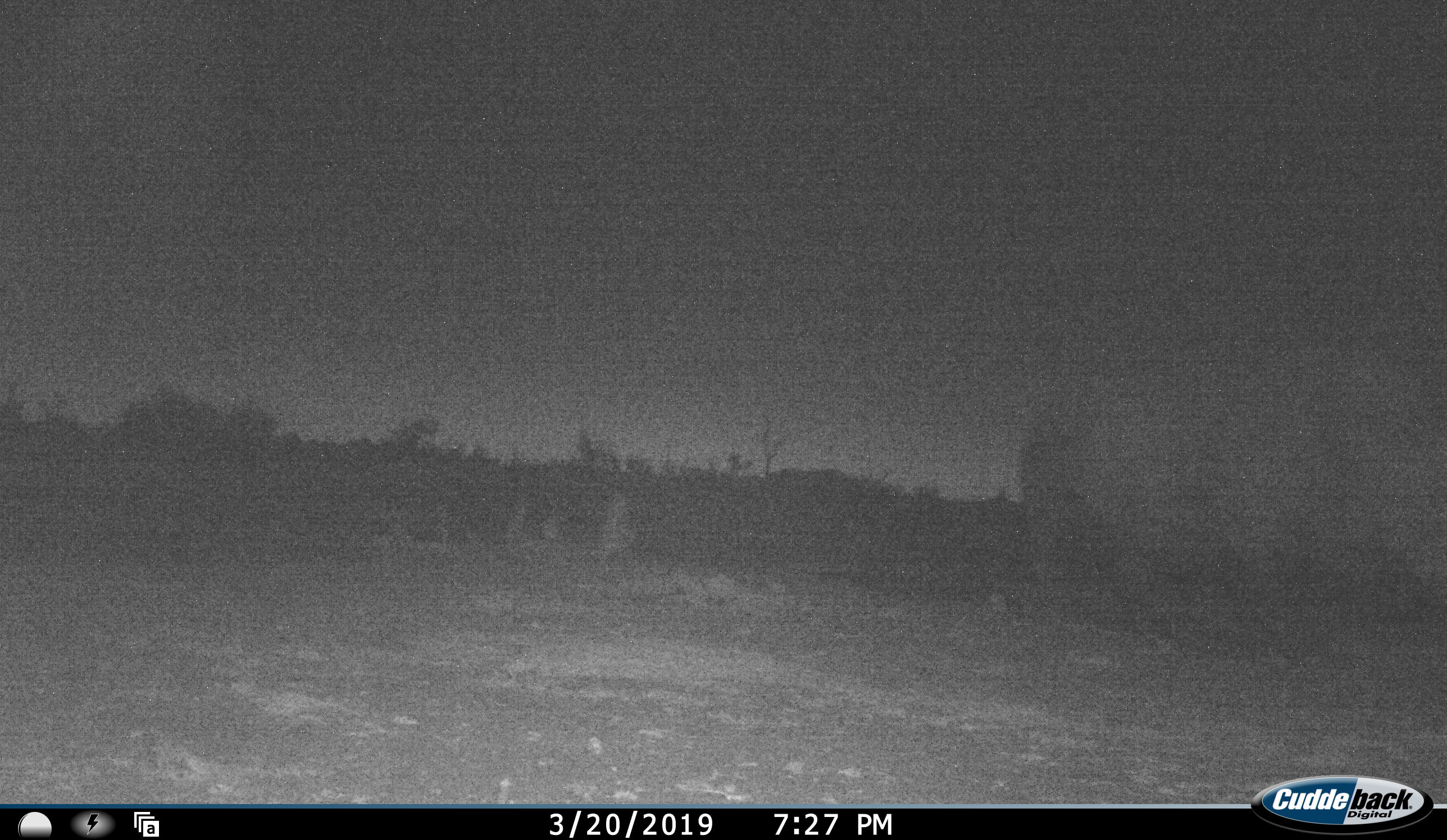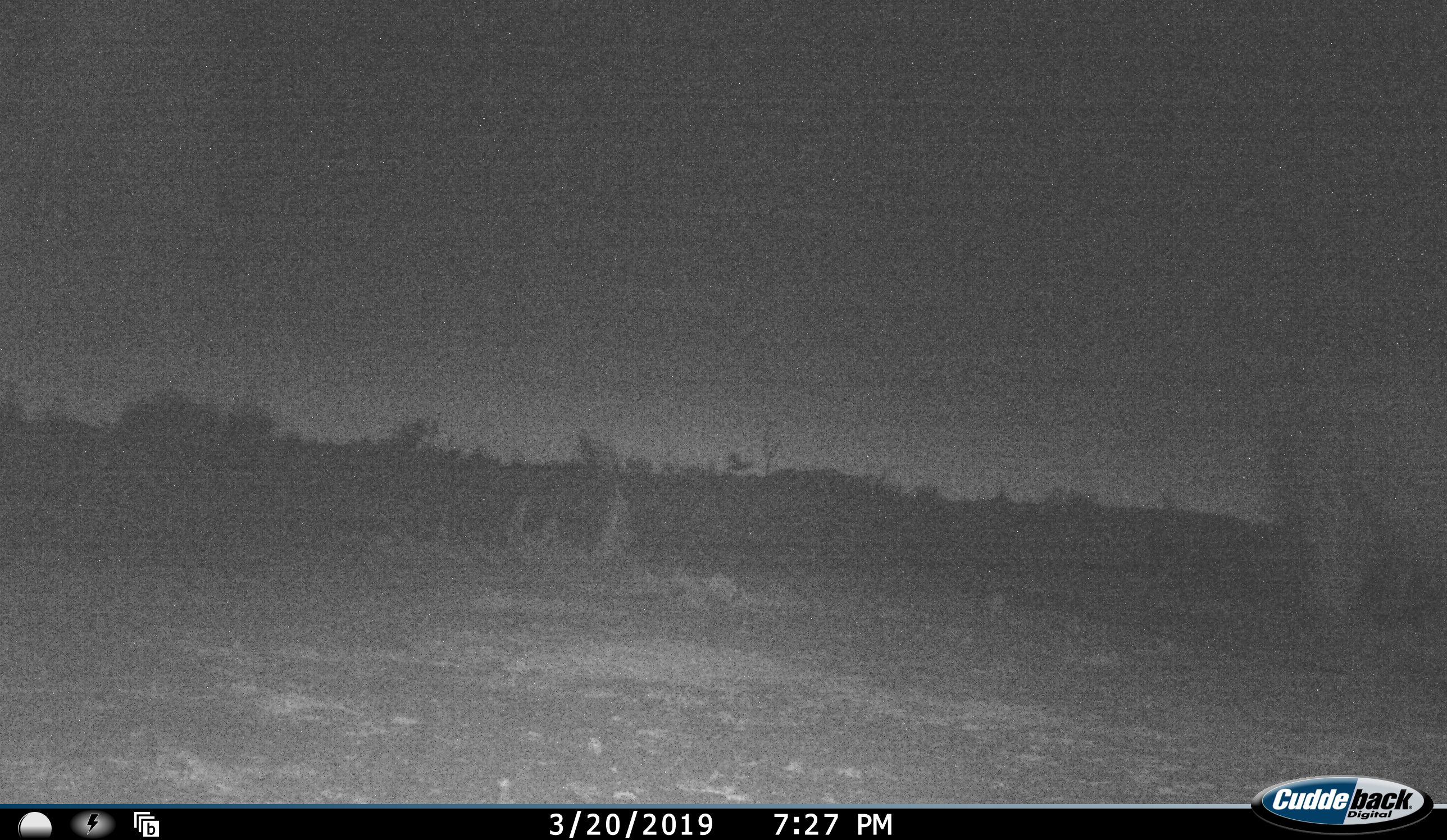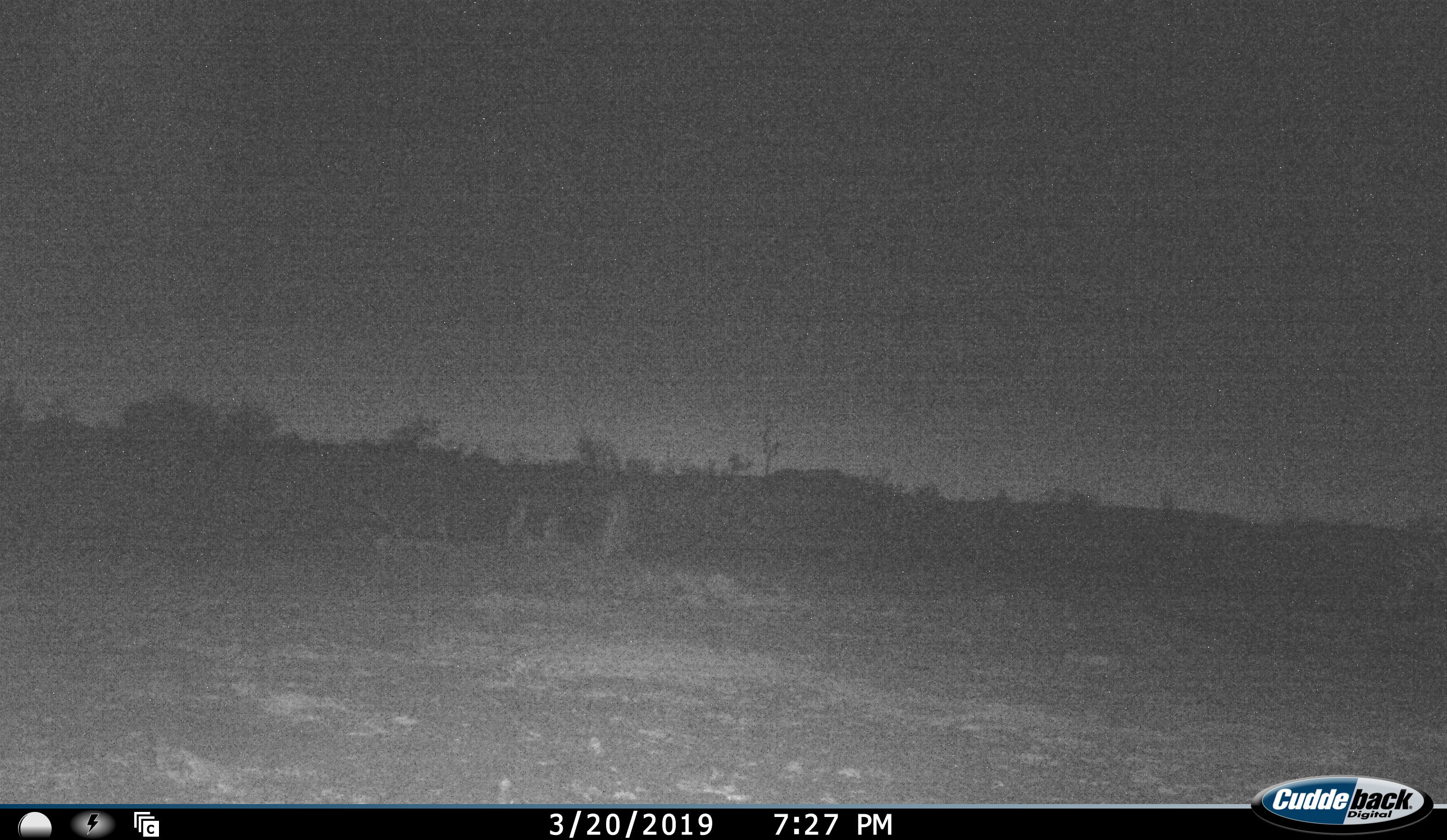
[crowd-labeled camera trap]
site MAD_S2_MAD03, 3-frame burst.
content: unidentified animal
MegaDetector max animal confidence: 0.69